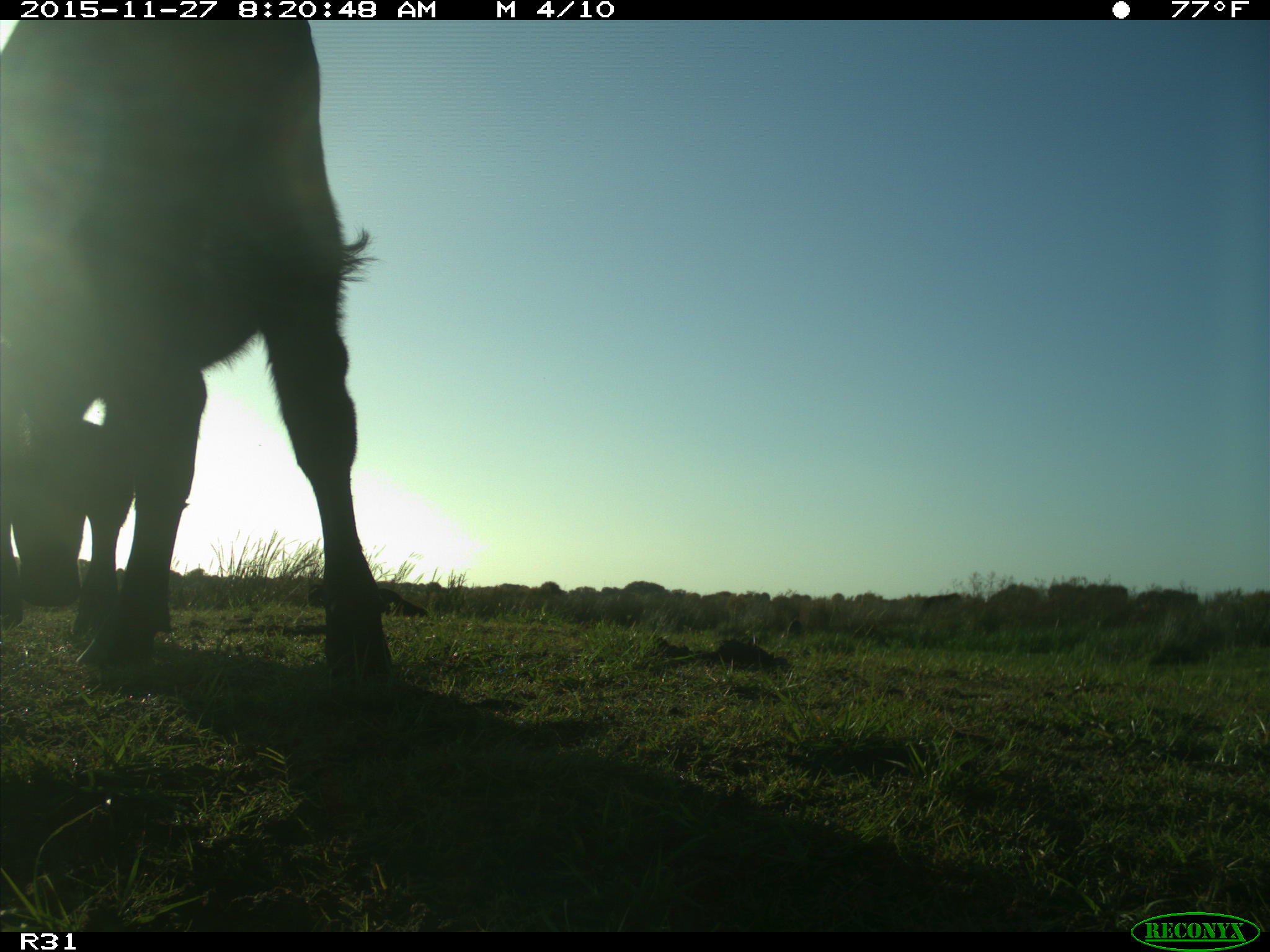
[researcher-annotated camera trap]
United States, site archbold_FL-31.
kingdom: Animalia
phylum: Chordata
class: Mammalia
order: Artiodactyla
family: Bovidae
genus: Bos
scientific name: Bos taurus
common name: domestic cow